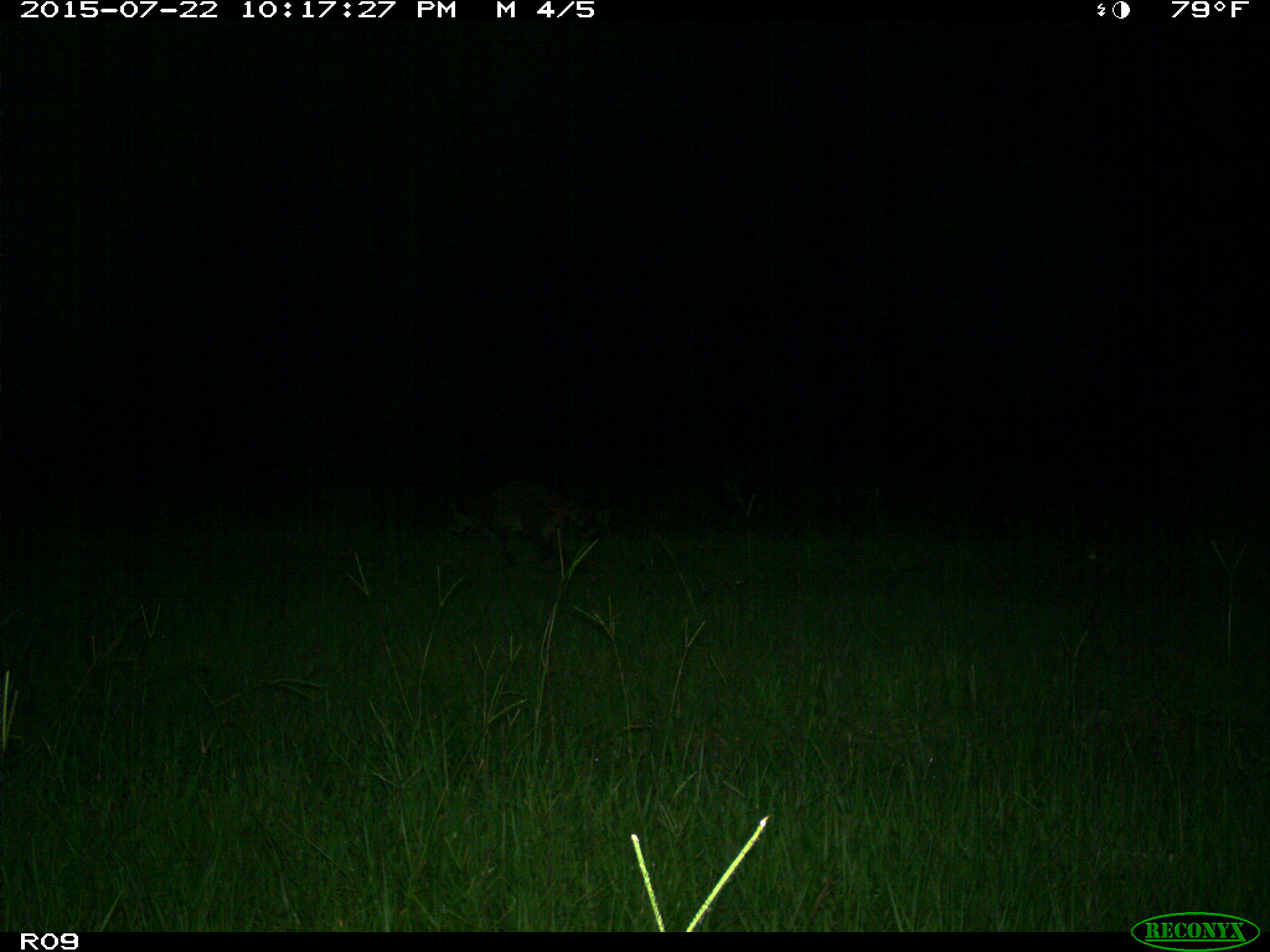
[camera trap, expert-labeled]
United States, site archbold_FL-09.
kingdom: Animalia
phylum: Chordata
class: Mammalia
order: Carnivora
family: Procyonidae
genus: Procyon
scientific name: Procyon lotor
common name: common raccoon